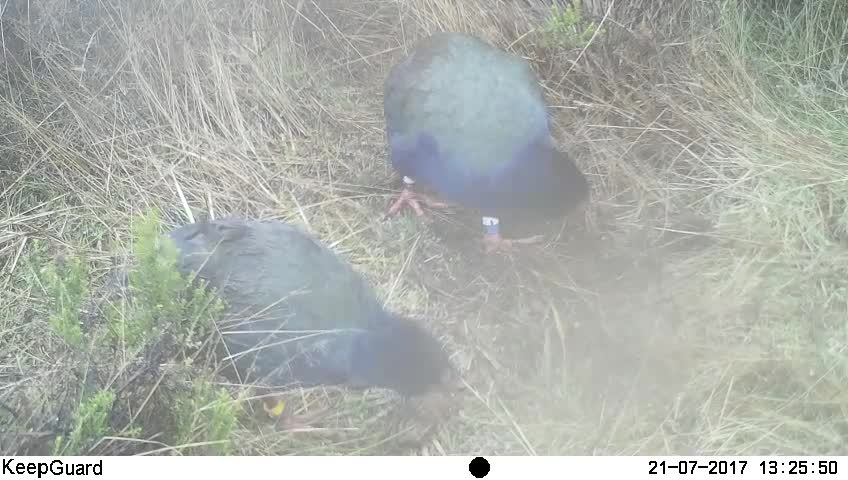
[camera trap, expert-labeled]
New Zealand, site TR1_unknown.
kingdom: Animalia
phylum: Chordata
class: Aves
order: Gruiformes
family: Rallidae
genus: Porphyrio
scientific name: Porphyrio mantelli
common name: takahe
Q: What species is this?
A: Takahe (Porphyrio mantelli).